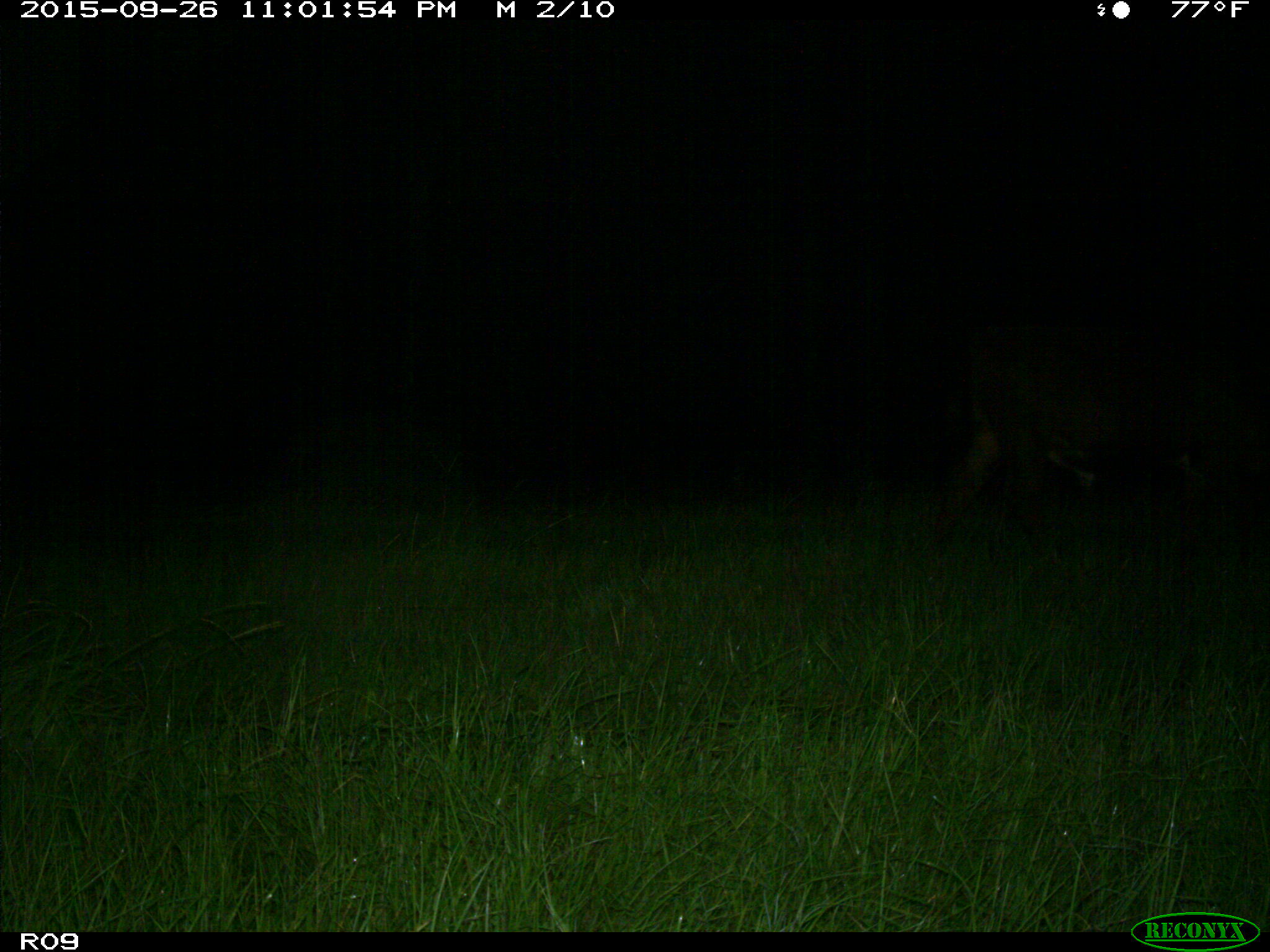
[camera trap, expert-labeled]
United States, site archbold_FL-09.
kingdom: Animalia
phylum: Chordata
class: Mammalia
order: Artiodactyla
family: Bovidae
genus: Bos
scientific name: Bos taurus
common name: domestic cow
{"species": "Bos taurus (domestic cow)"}